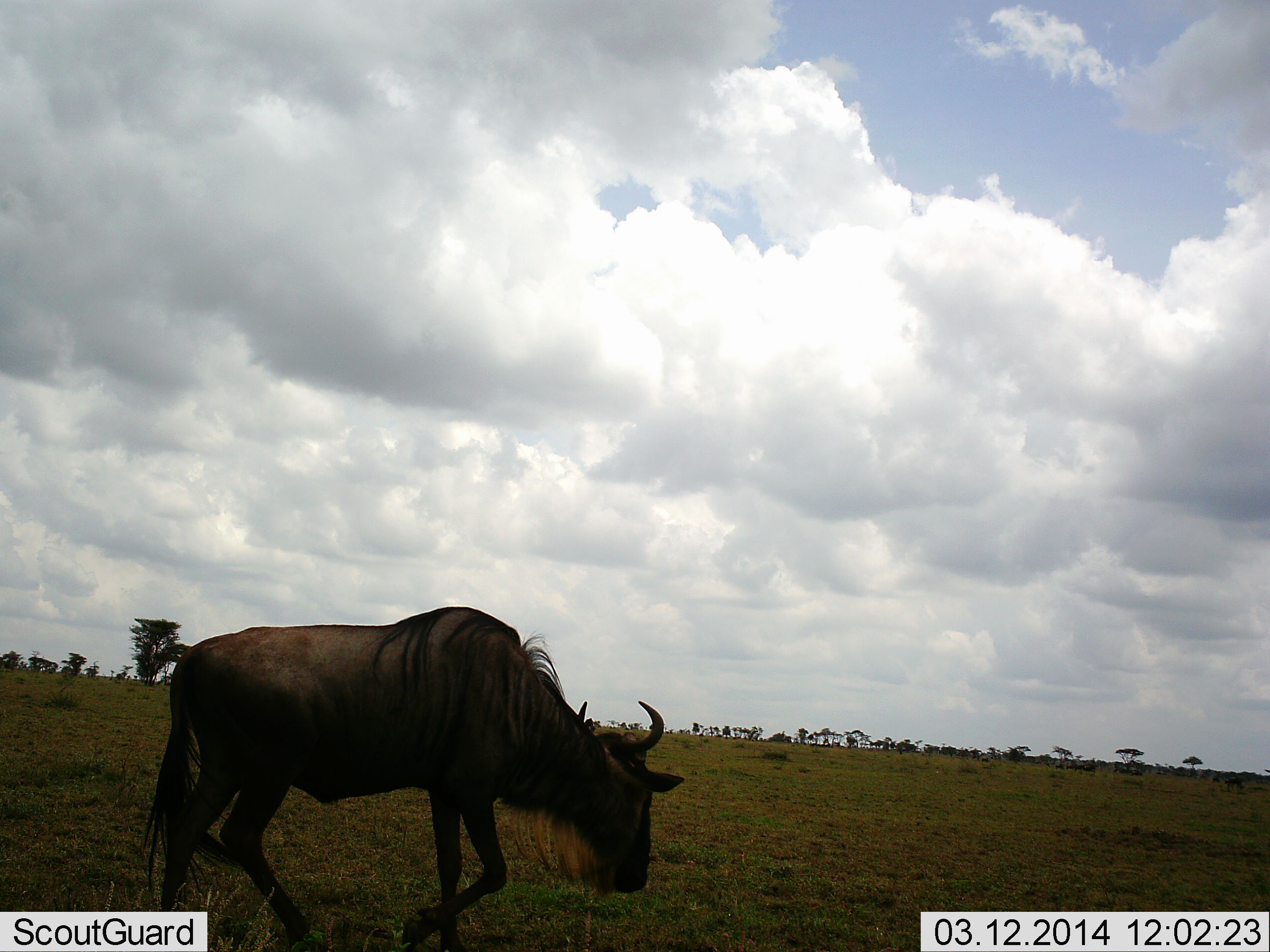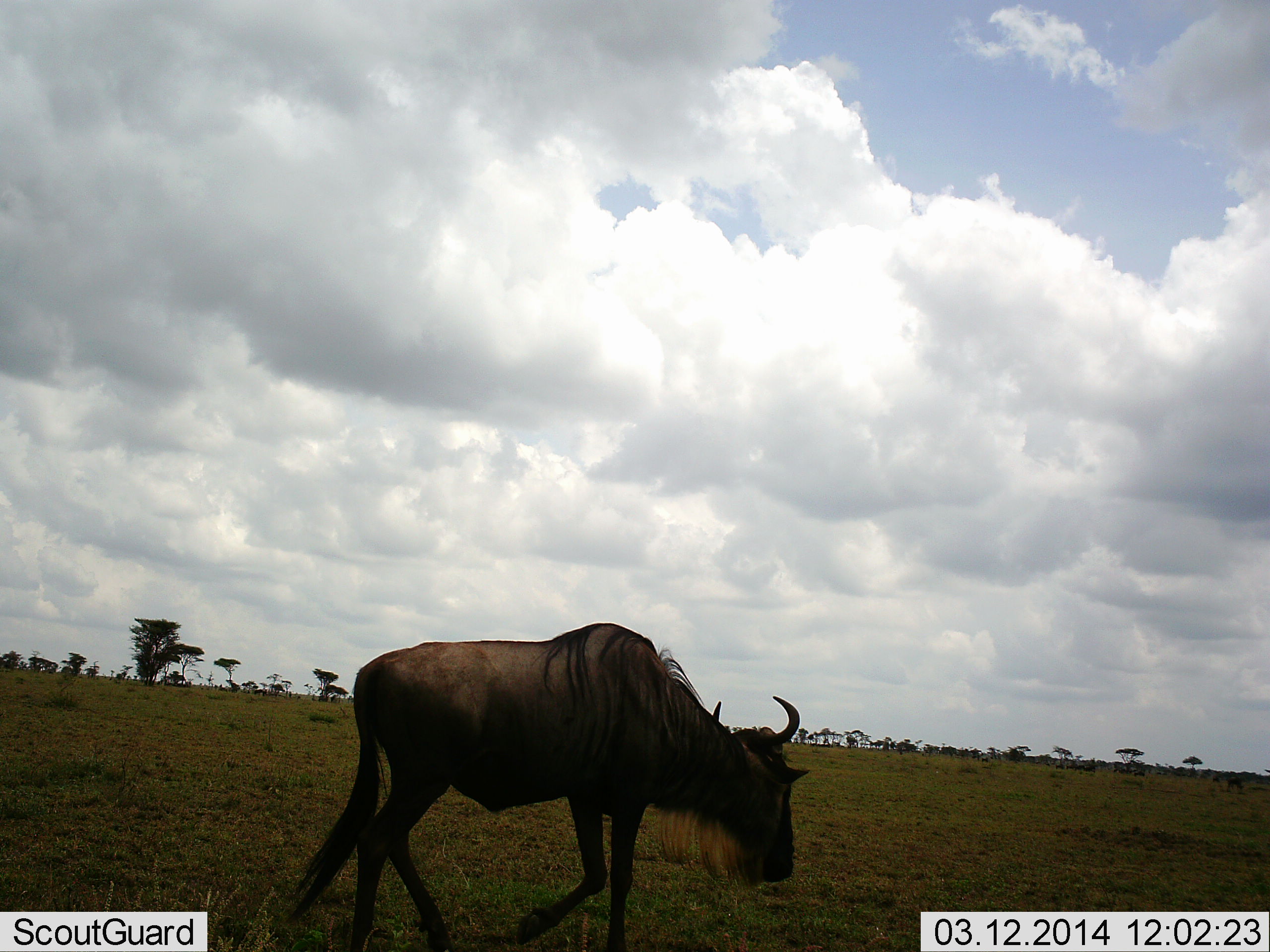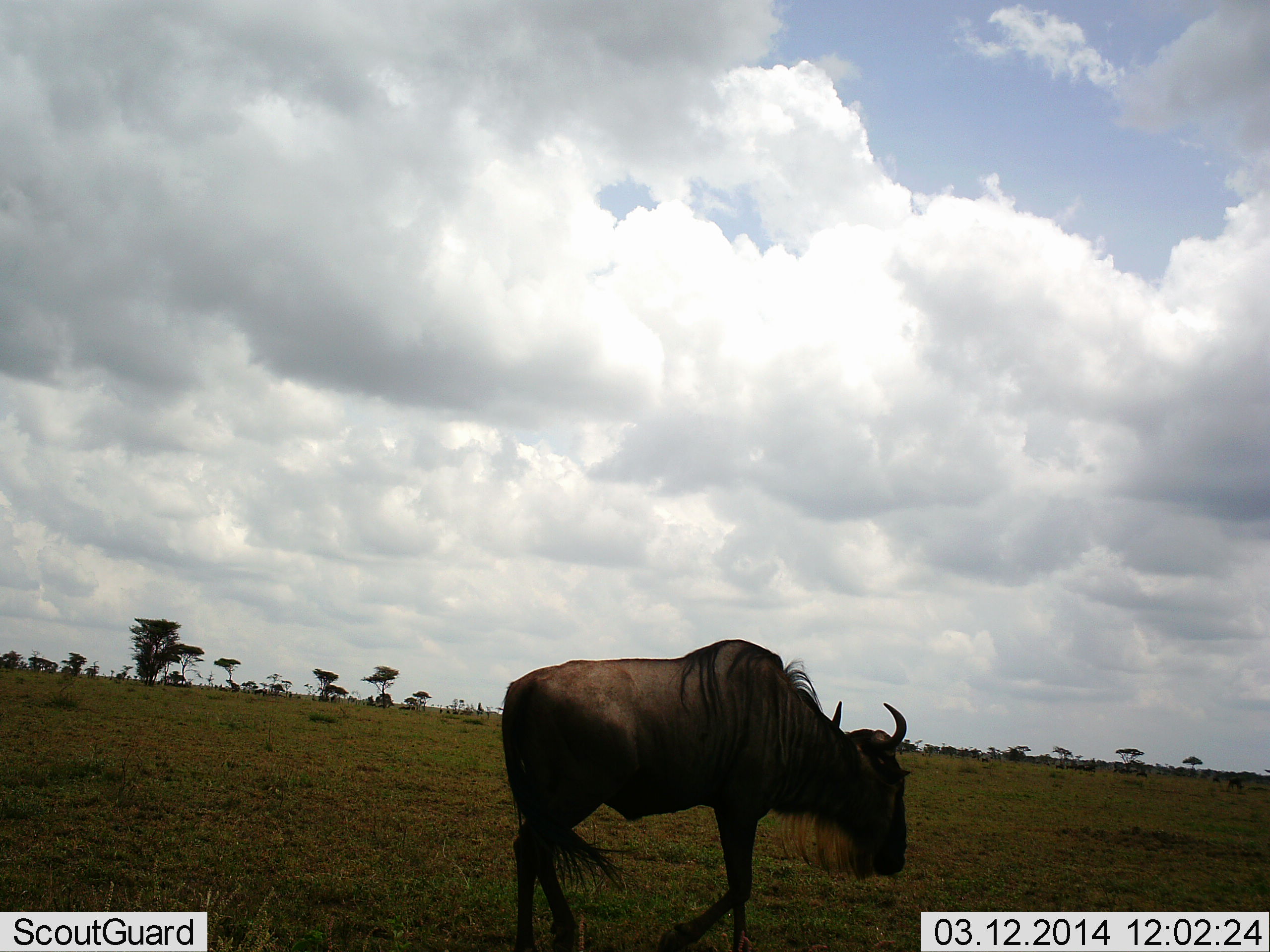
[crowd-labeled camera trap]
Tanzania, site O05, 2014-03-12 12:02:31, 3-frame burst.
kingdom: Animalia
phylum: Chordata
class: Mammalia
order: Artiodactyla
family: Bovidae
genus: Connochaetes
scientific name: Connochaetes taurinus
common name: blue wildebeest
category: wildebeest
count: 1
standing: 0%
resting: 0%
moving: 80%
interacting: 0%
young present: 0%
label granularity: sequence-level